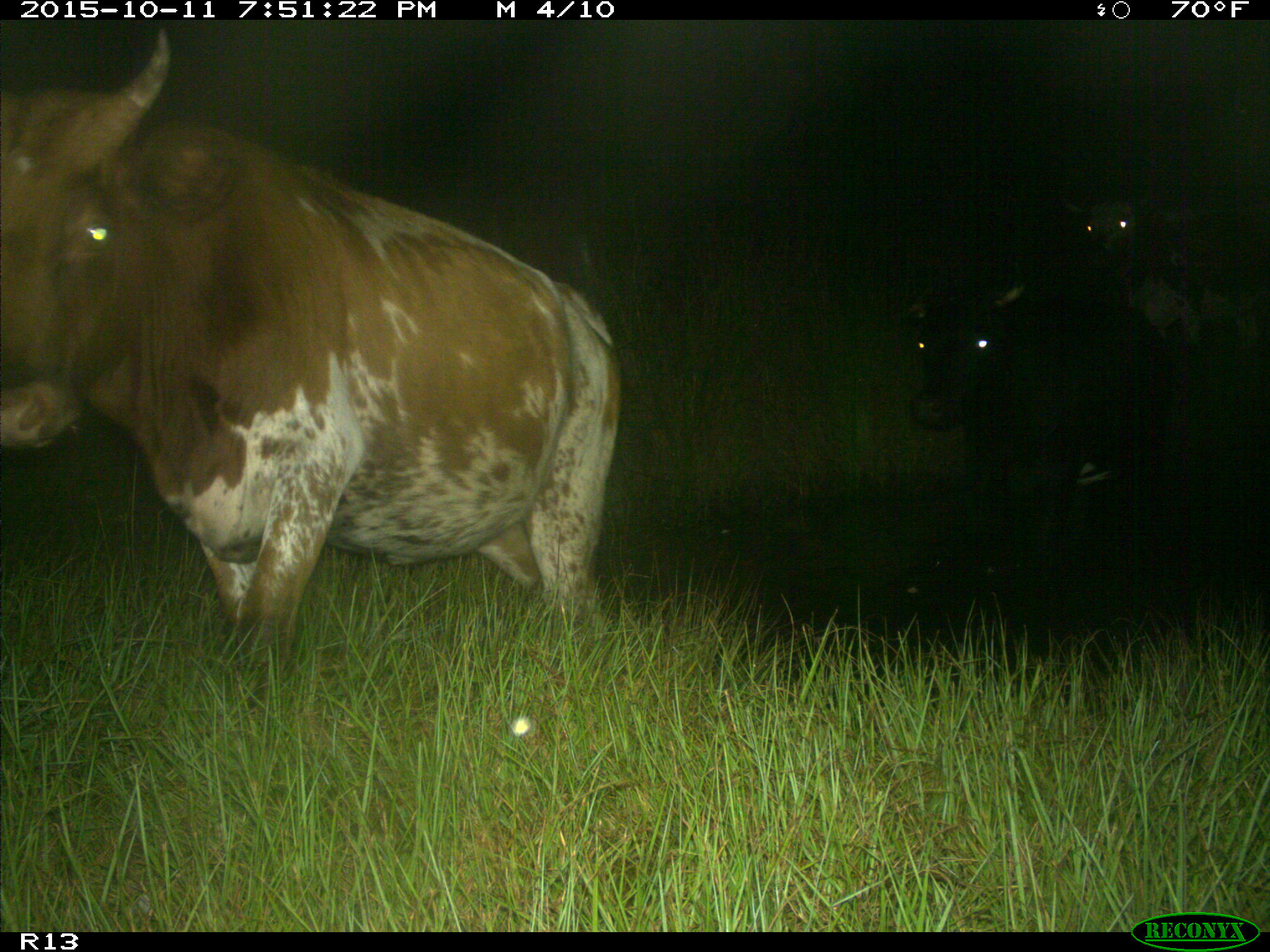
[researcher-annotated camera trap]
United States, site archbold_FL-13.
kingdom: Animalia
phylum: Chordata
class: Mammalia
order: Artiodactyla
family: Bovidae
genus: Bos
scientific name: Bos taurus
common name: domestic cow